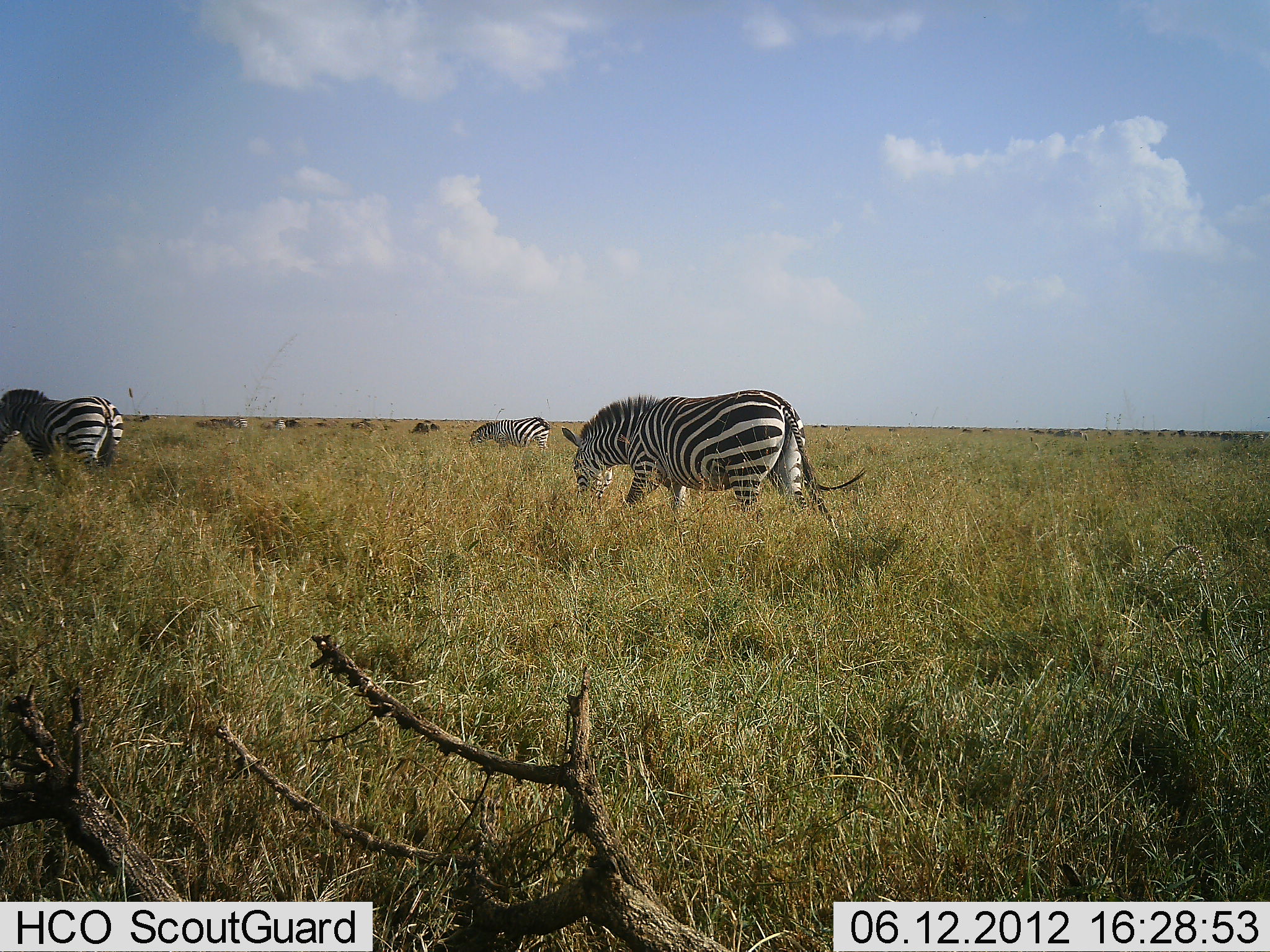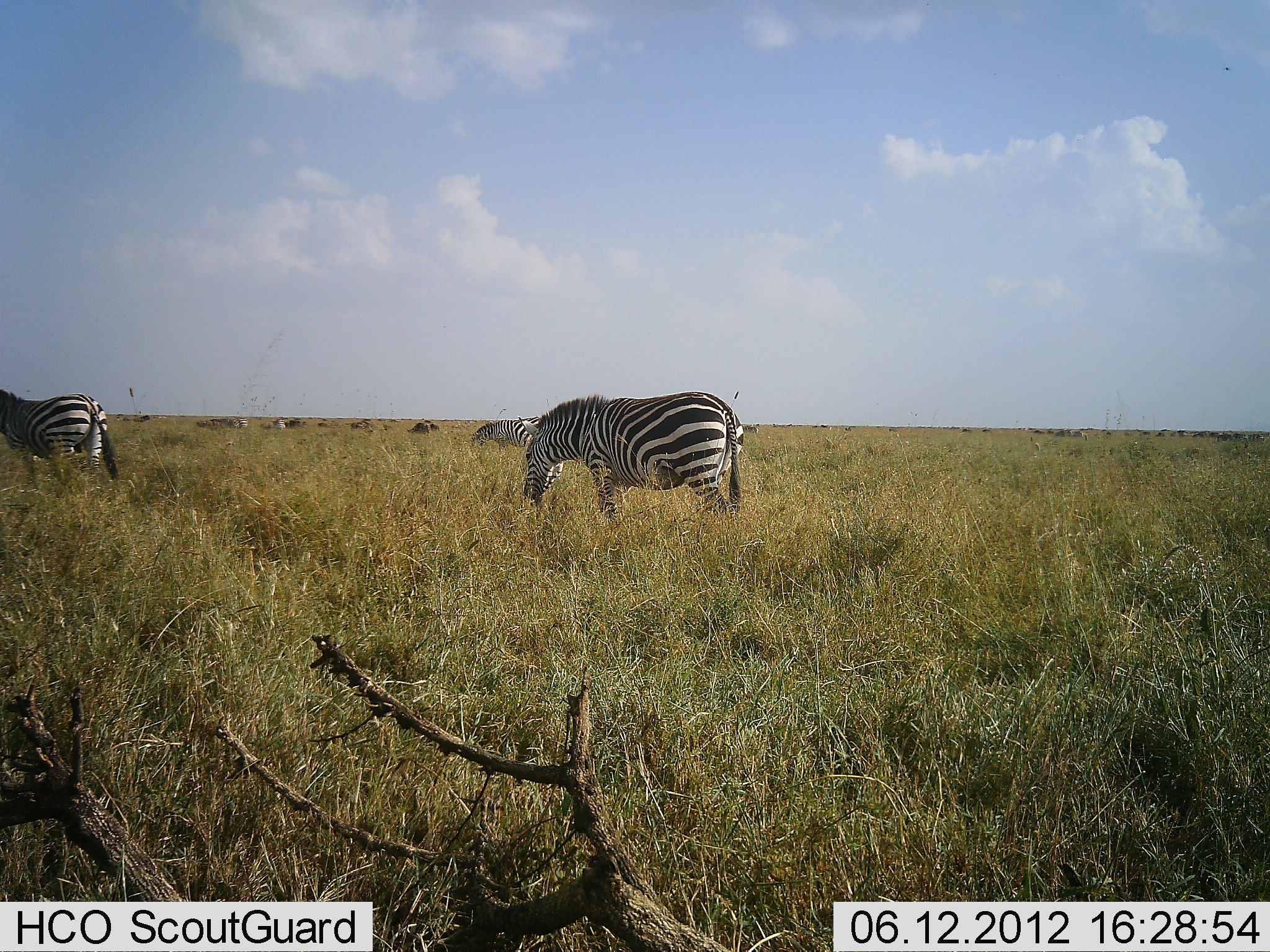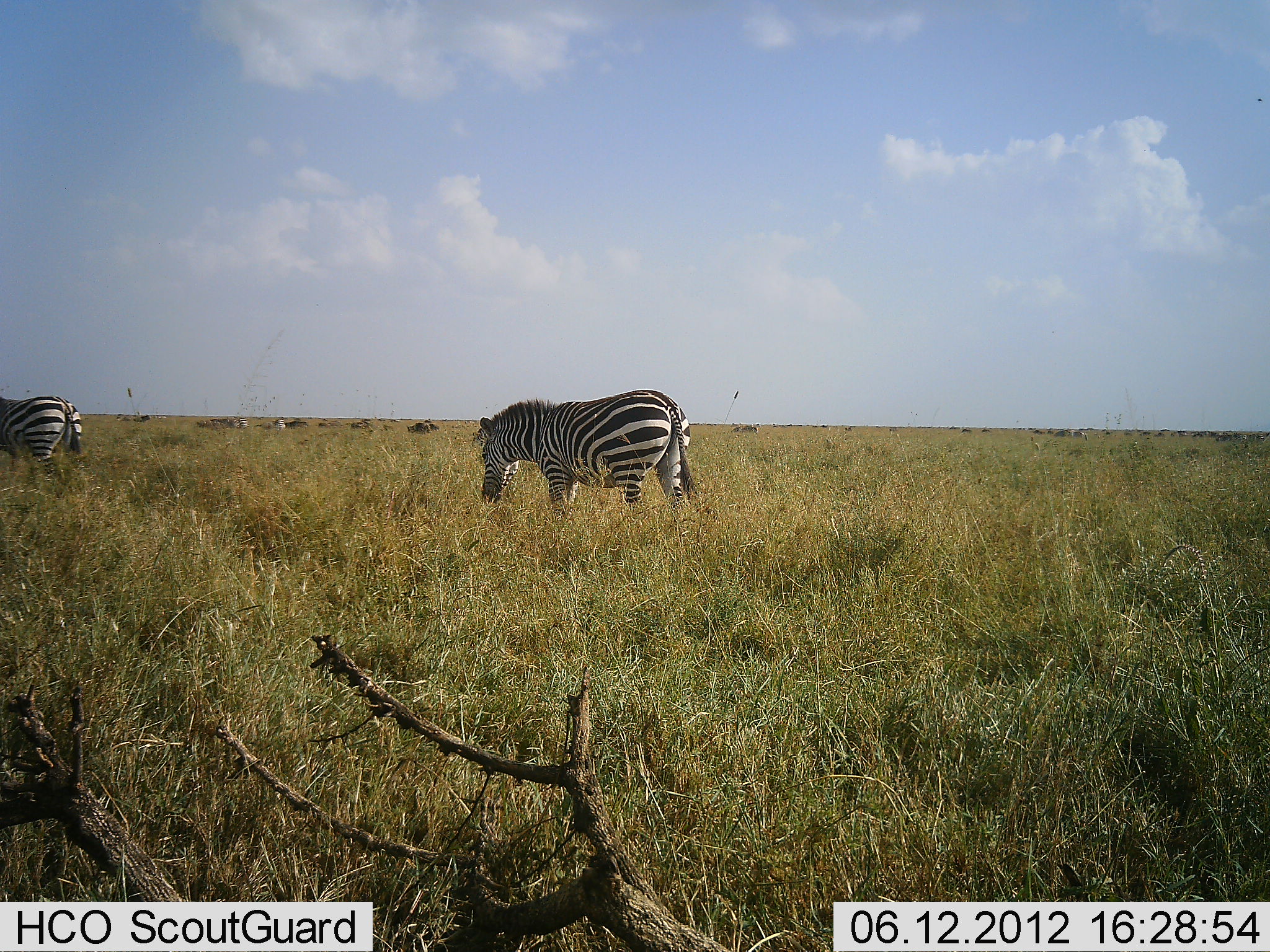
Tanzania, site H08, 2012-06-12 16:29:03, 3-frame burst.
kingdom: Animalia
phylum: Chordata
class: Mammalia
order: Perissodactyla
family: Equidae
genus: Equus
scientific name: Equus quagga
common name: plains zebra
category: zebra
Zebra (plains zebra) (Equus quagga), count 3. Behavior (volunteer vote fractions): standing 29%, resting 0%, moving 86%, interacting 0%. Young present (vote fraction): 0%. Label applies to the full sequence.